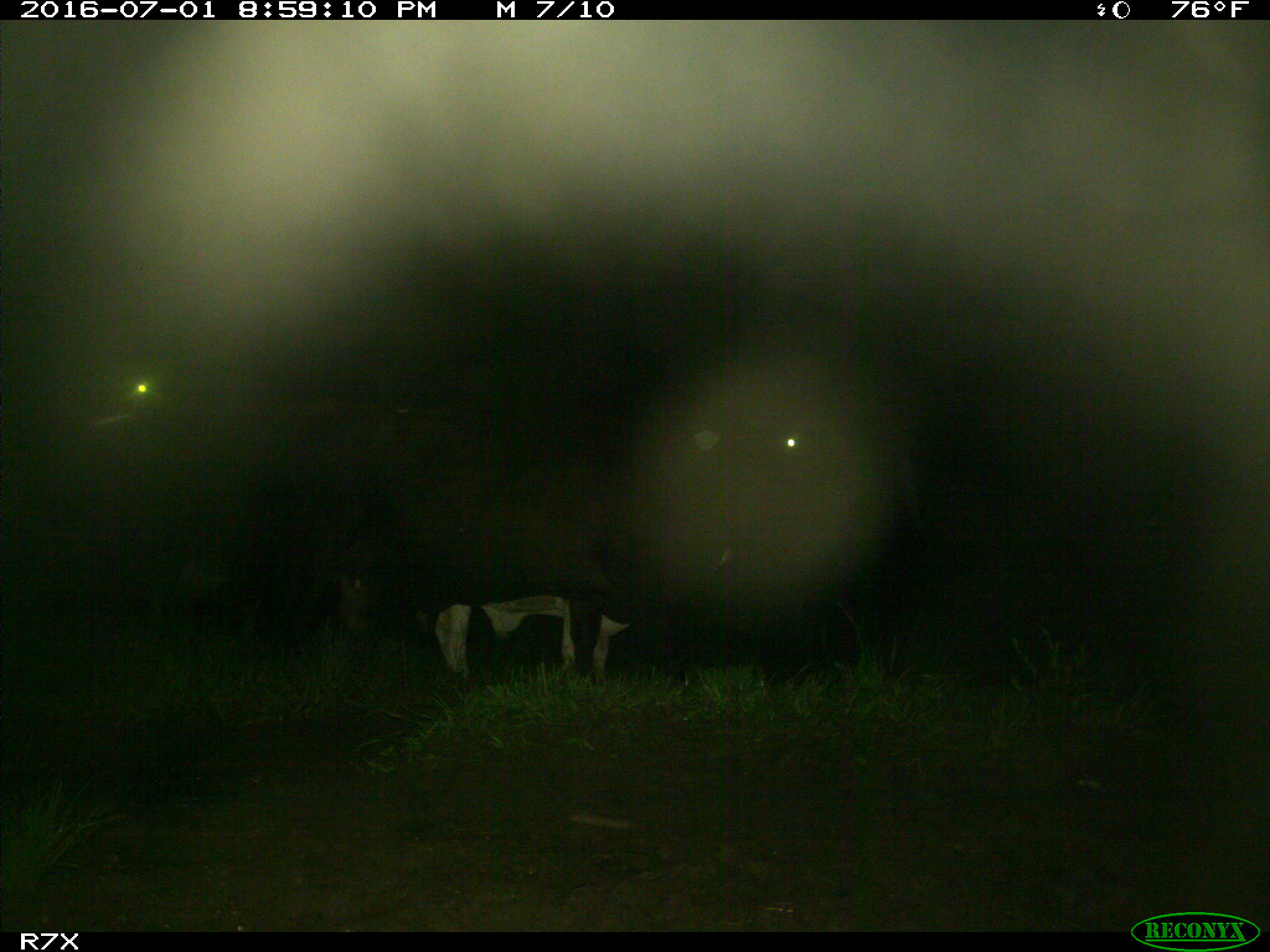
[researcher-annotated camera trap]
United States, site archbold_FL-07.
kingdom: Animalia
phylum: Chordata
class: Mammalia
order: Artiodactyla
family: Bovidae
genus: Bos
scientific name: Bos taurus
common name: domestic cow